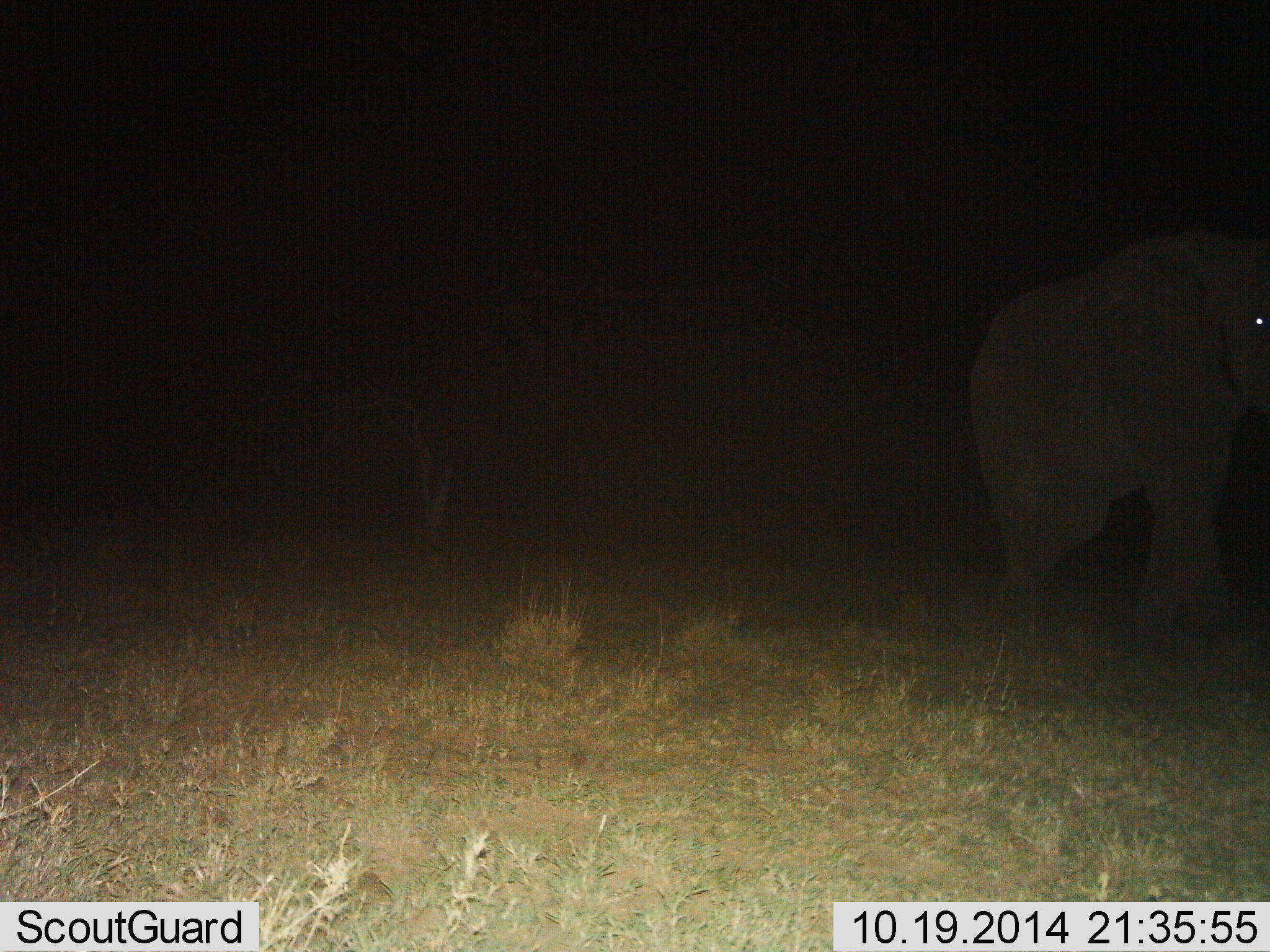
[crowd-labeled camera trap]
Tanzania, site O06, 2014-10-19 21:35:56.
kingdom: Animalia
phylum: Chordata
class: Mammalia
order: Proboscidea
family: Elephantidae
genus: Loxodonta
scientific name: Loxodonta africana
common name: african bush elephant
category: elephant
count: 1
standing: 40%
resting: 0%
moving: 60%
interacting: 0%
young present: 0%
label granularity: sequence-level